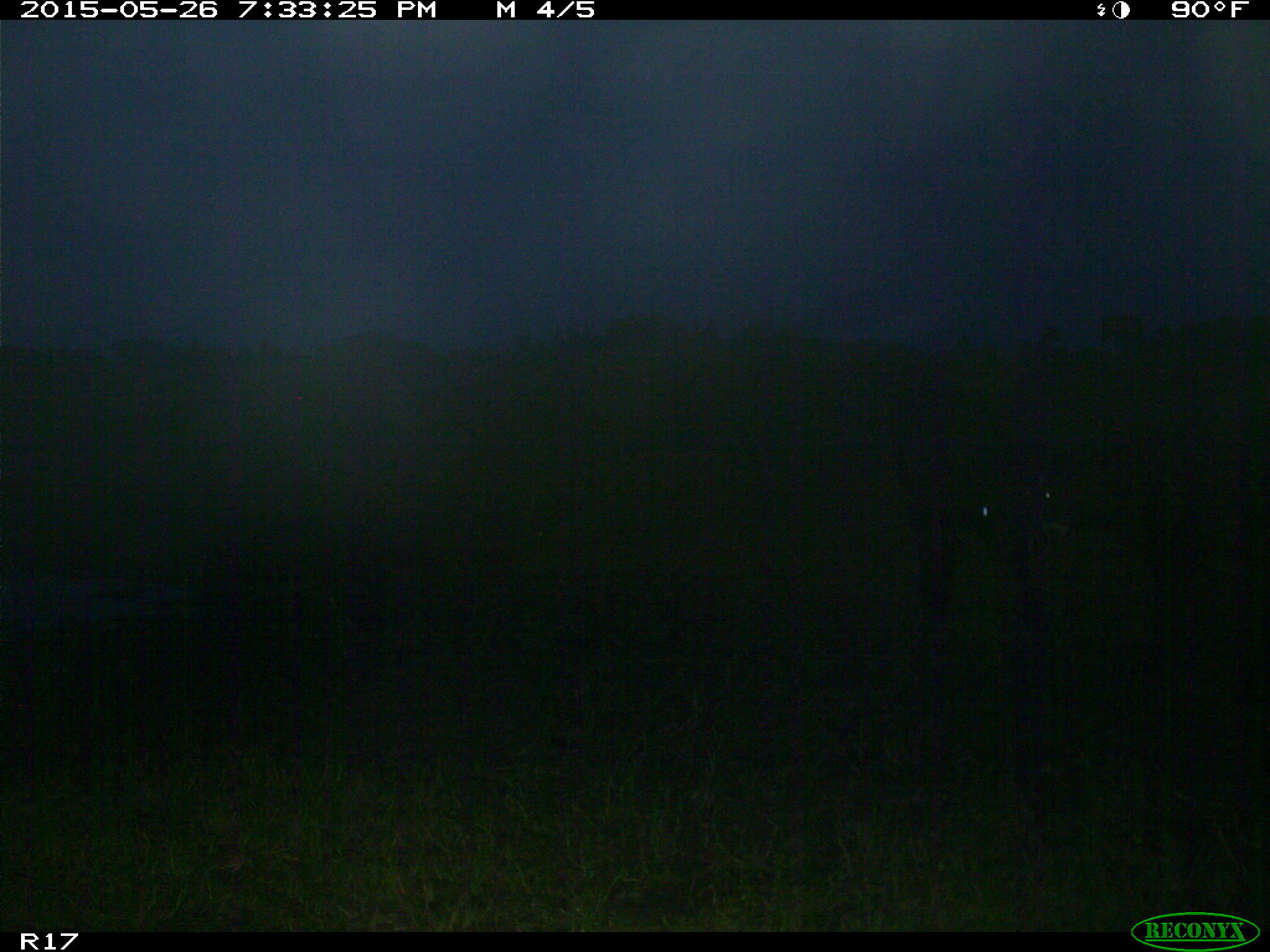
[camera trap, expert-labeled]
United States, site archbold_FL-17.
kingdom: Animalia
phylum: Chordata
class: Mammalia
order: Artiodactyla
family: Bovidae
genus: Bos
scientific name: Bos taurus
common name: domestic cow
Bos taurus (domestic cow).